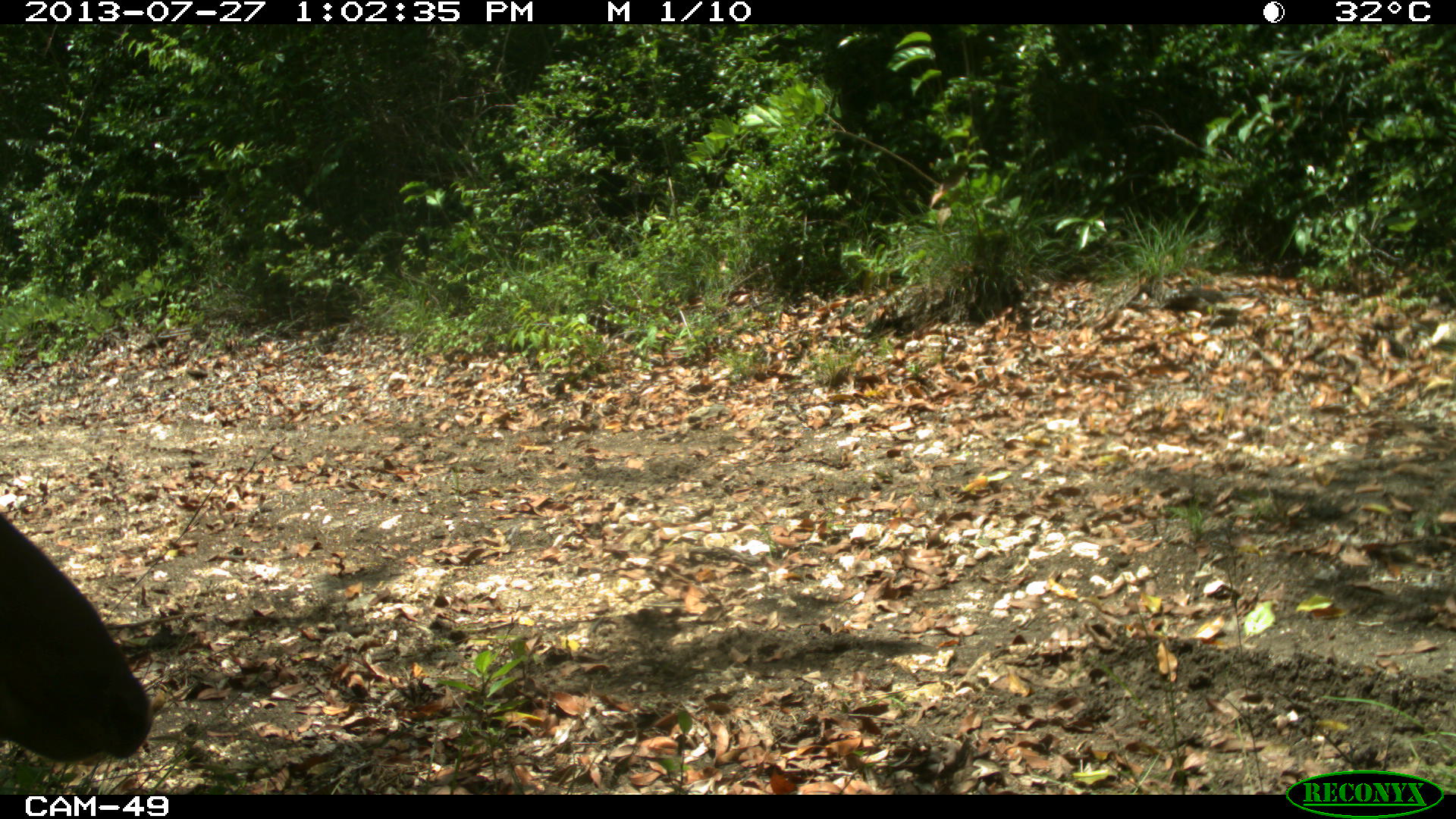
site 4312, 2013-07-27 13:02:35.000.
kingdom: Animalia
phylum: Chordata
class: Mammalia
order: Carnivora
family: Canidae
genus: Urocyon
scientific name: Urocyon cinereoargenteus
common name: gray fox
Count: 1.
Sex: male.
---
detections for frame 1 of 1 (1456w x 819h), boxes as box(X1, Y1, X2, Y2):
urocyon cinereoargenteus: box(2, 509, 150, 760)